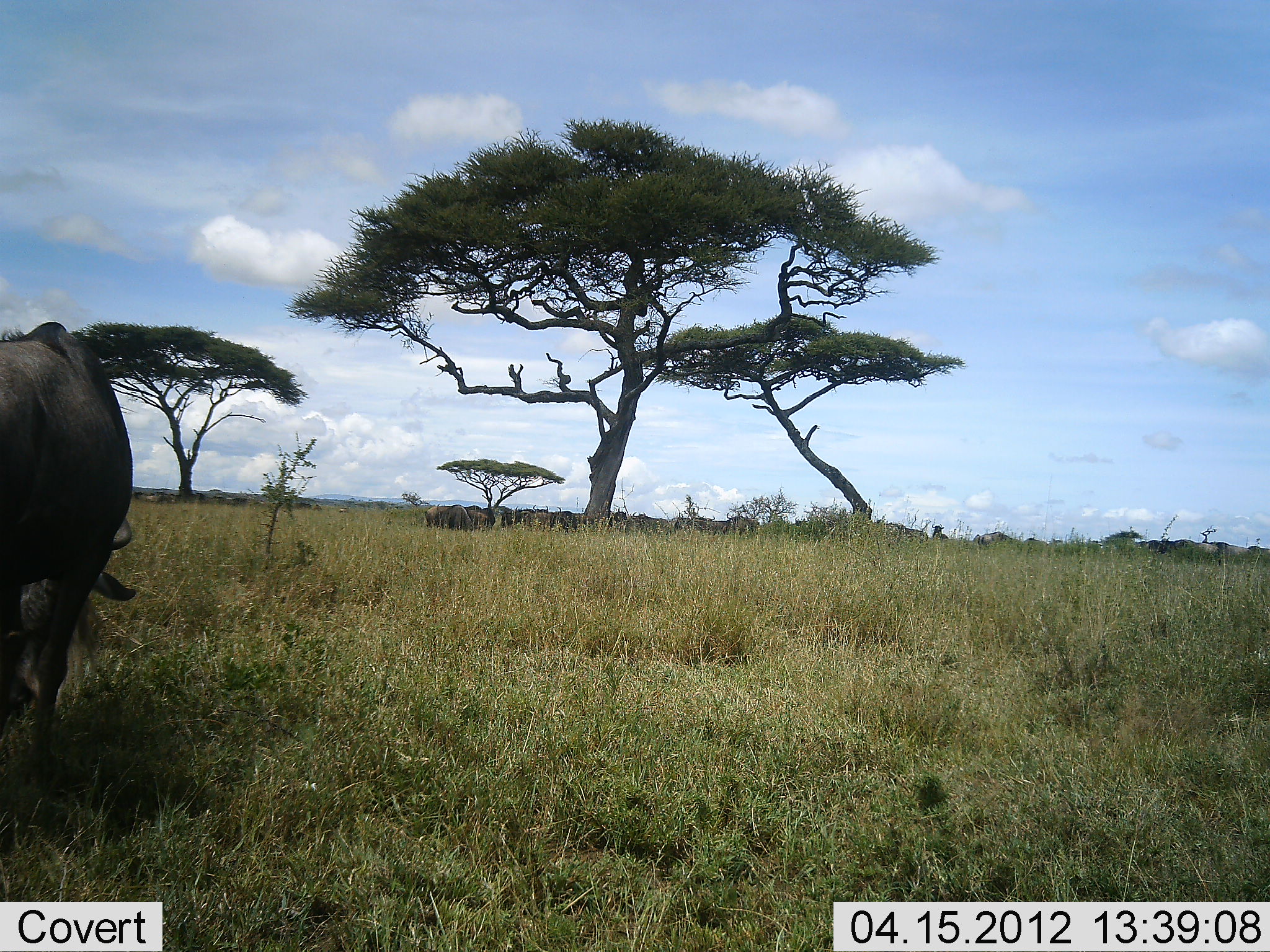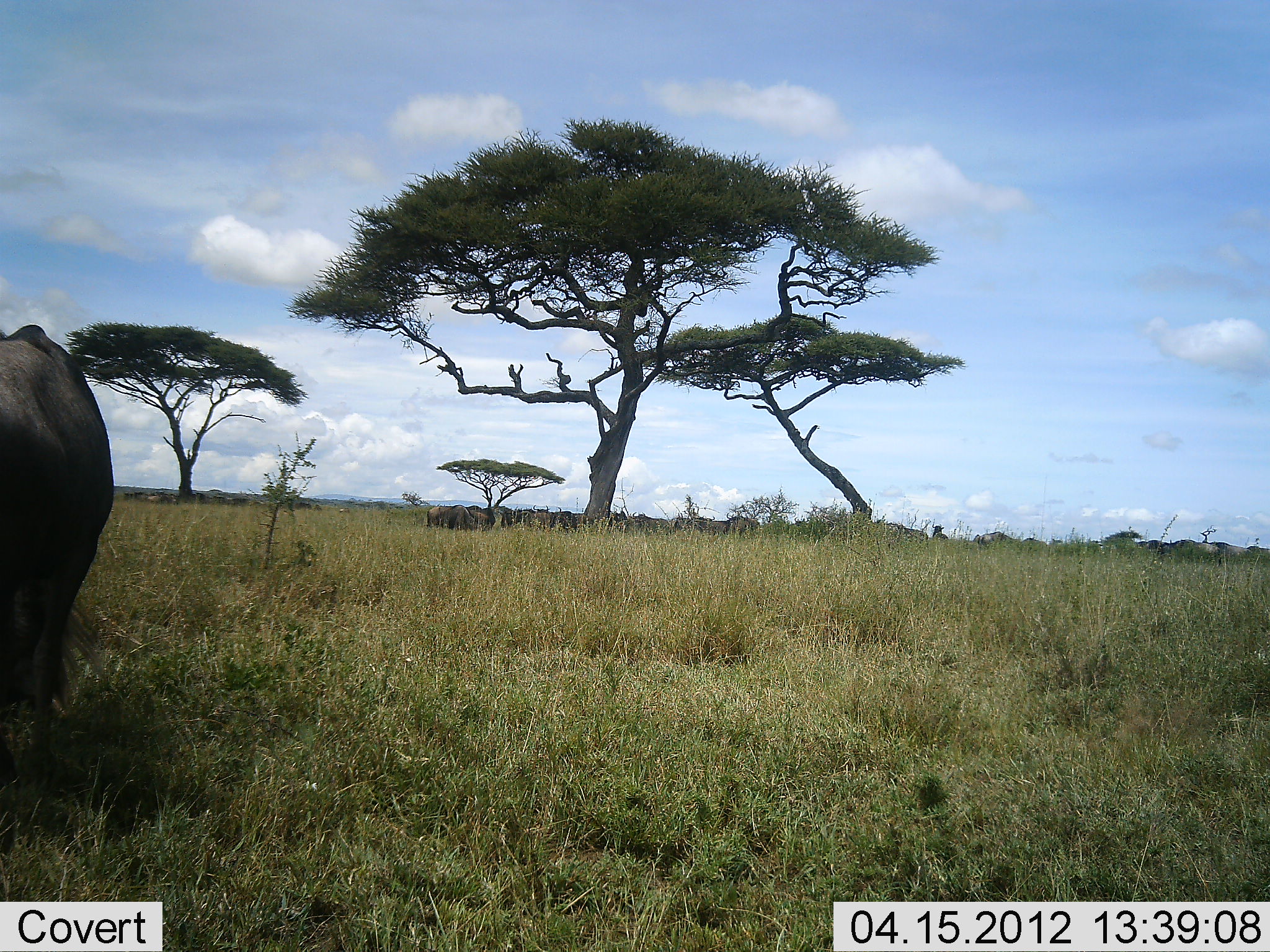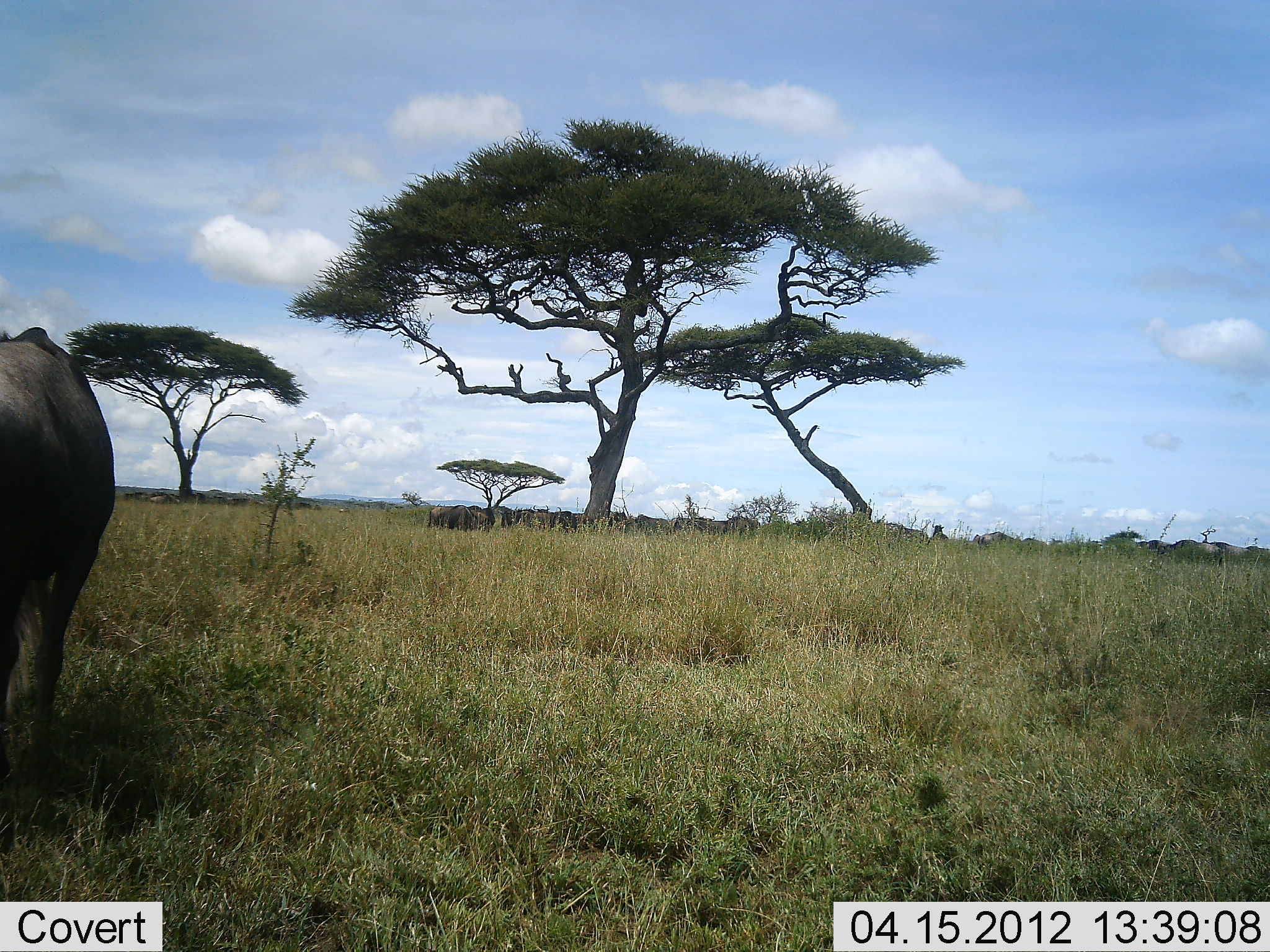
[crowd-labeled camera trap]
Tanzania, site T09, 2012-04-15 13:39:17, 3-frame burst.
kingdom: Animalia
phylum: Chordata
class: Mammalia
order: Artiodactyla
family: Bovidae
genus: Connochaetes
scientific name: Connochaetes taurinus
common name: blue wildebeest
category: wildebeest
Wildebeest (blue wildebeest) (Connochaetes taurinus), count 11-50. Behavior (volunteer vote fractions): standing 63%, resting 11%, moving 4%, interacting 0%. Young present (vote fraction): 0%. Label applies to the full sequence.